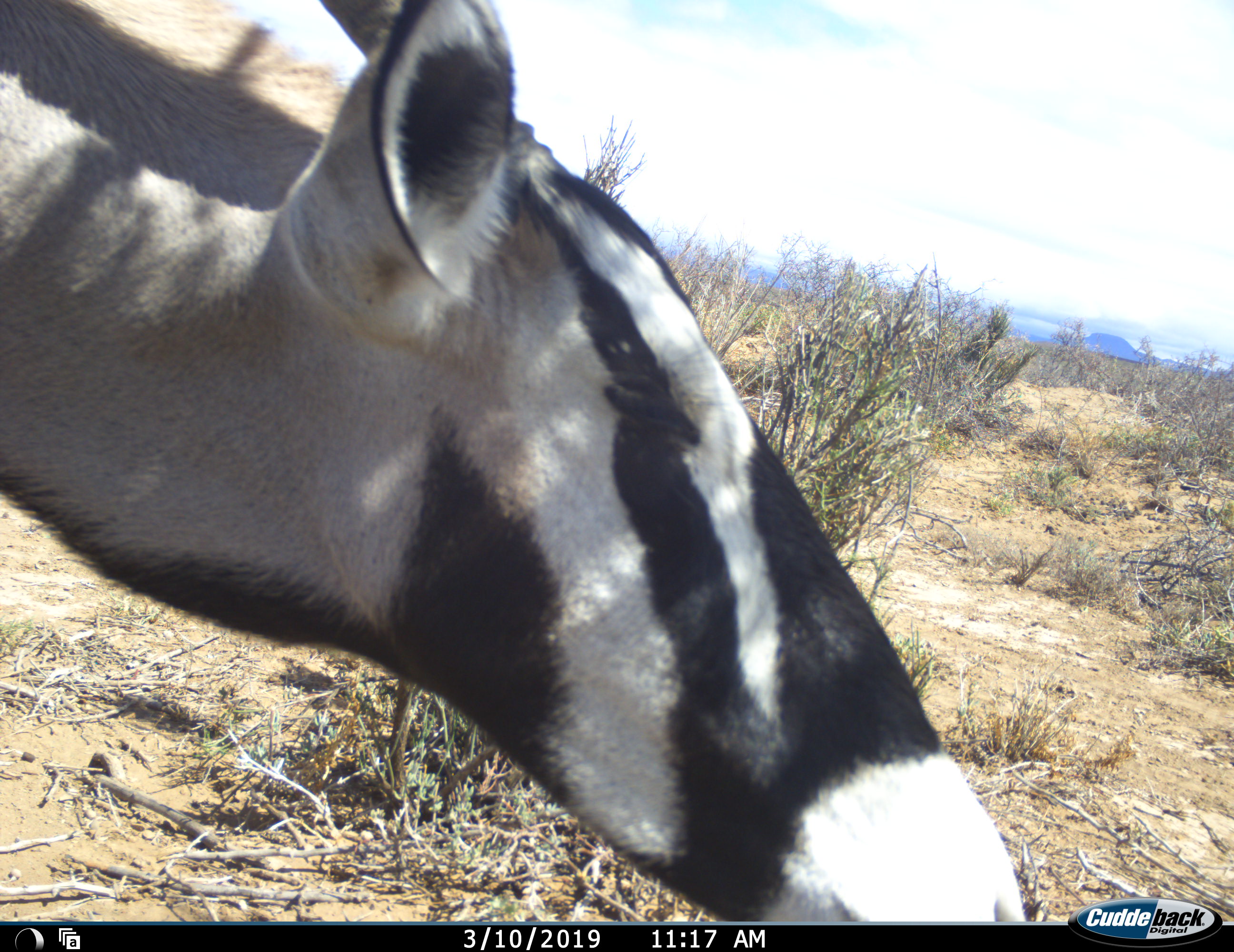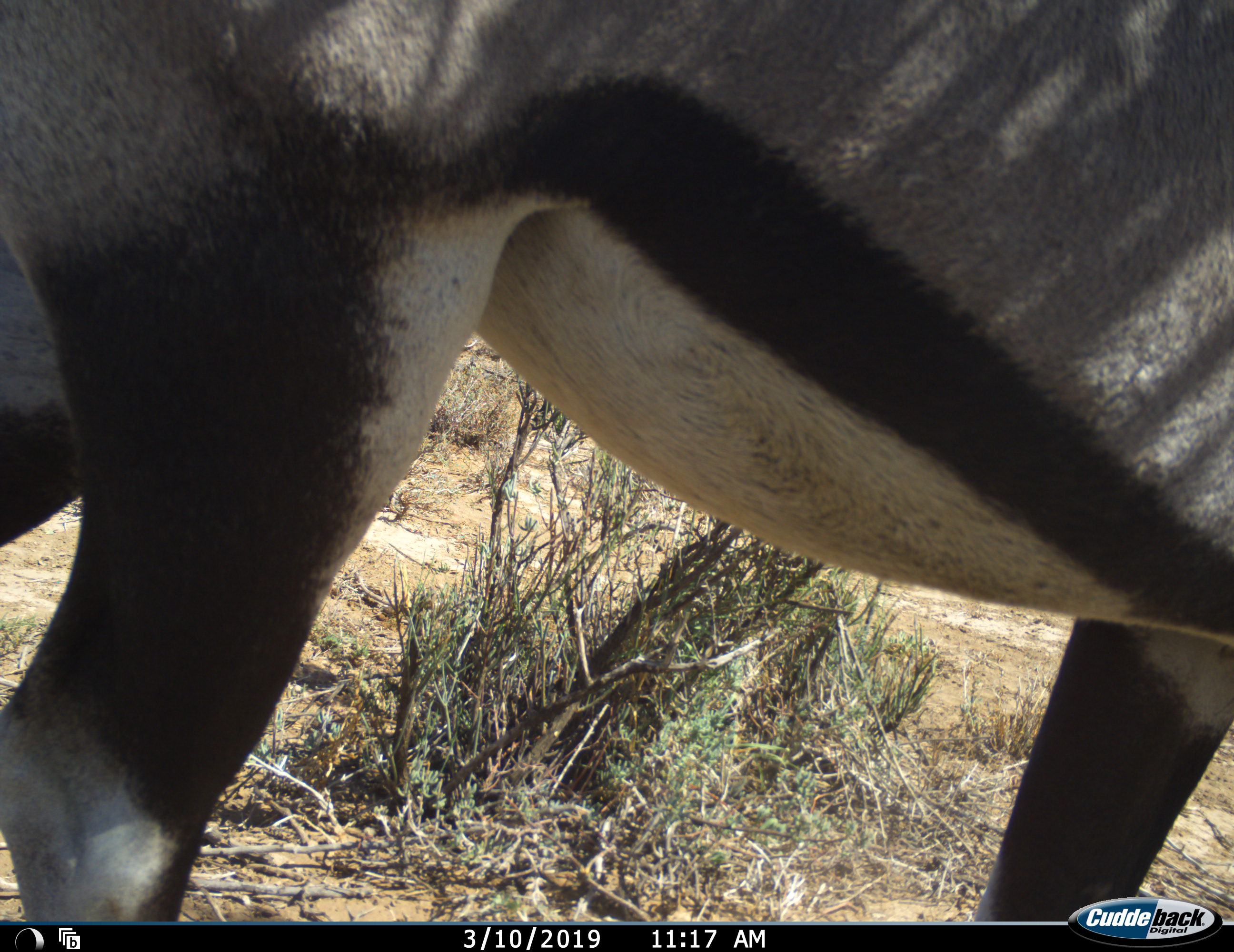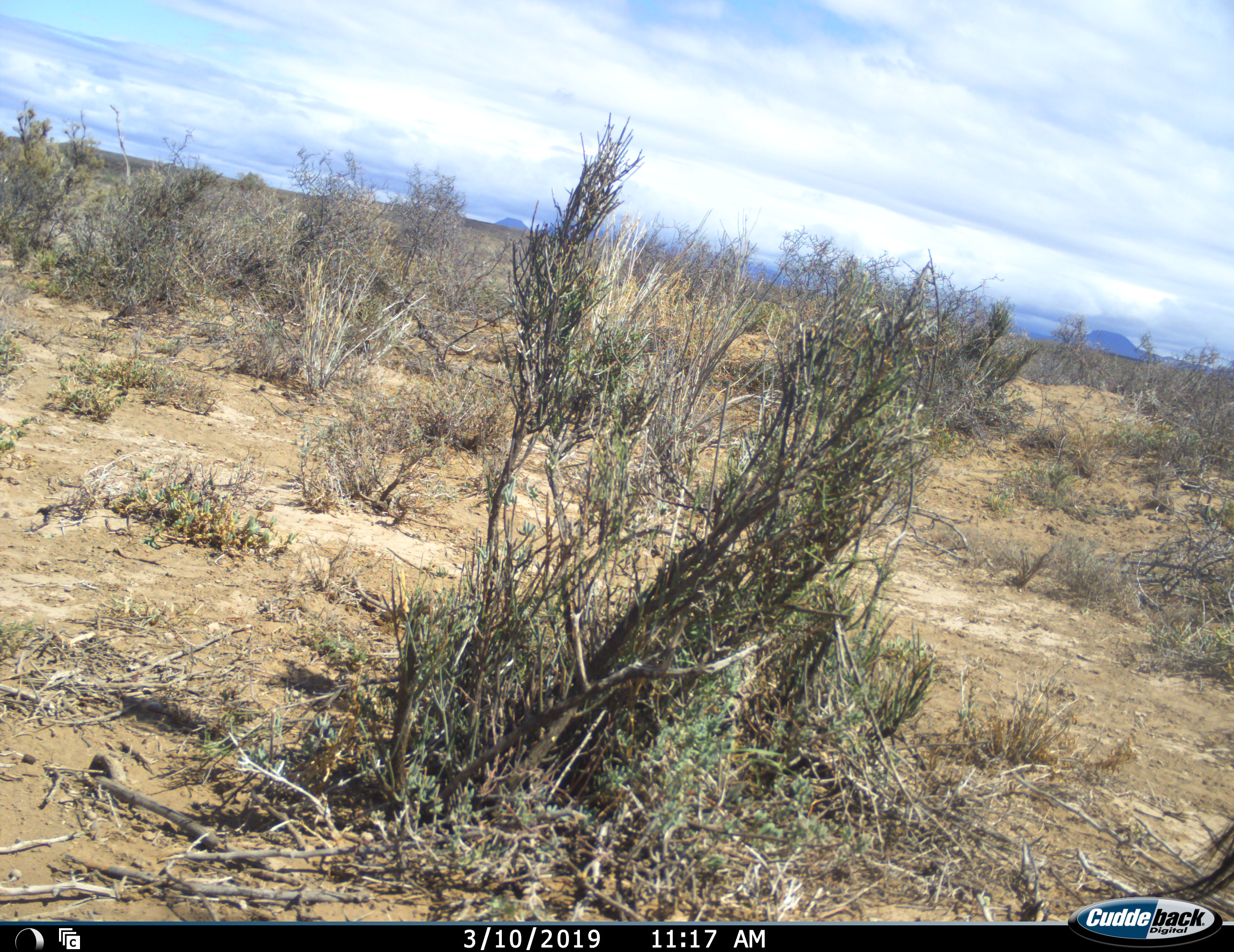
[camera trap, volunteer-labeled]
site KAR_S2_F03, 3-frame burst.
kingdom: Animalia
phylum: Chordata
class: Mammalia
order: Artiodactyla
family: Bovidae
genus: Oryx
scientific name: Oryx gazella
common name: gemsbok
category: oryx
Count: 1.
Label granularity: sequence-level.